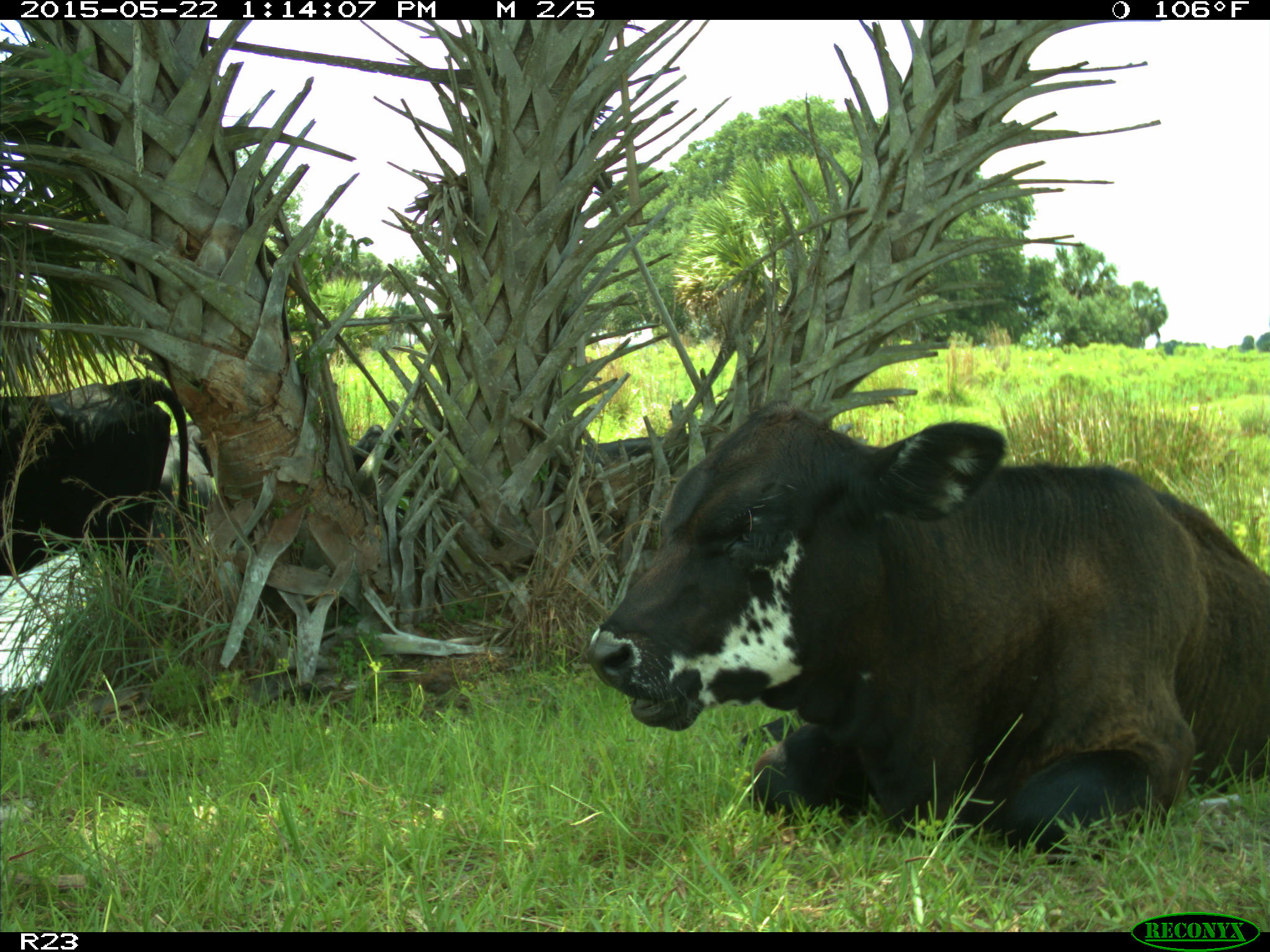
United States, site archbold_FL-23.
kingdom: Animalia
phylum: Chordata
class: Mammalia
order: Artiodactyla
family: Bovidae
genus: Bos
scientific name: Bos taurus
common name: domestic cow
Bos taurus (domestic cow).